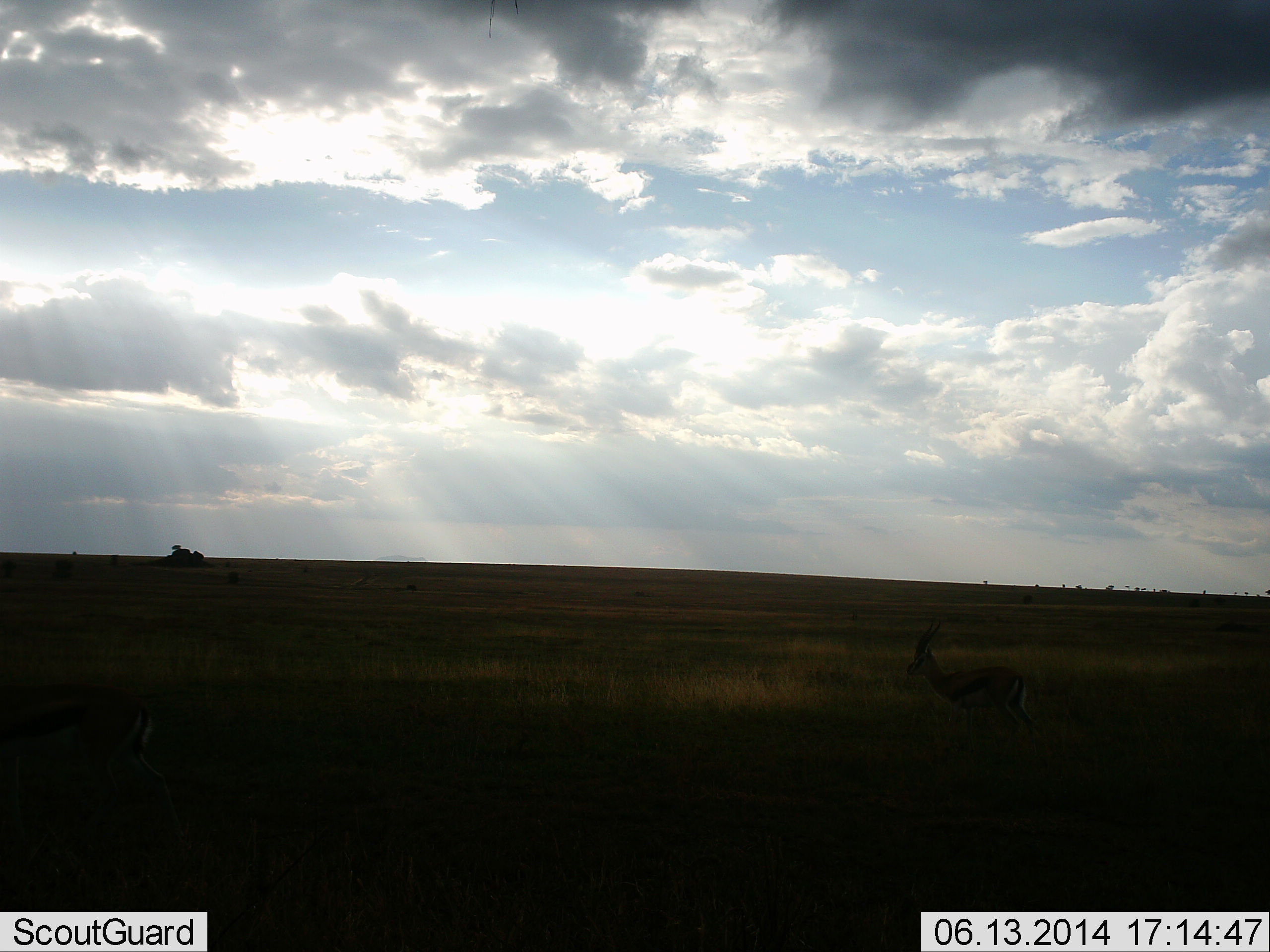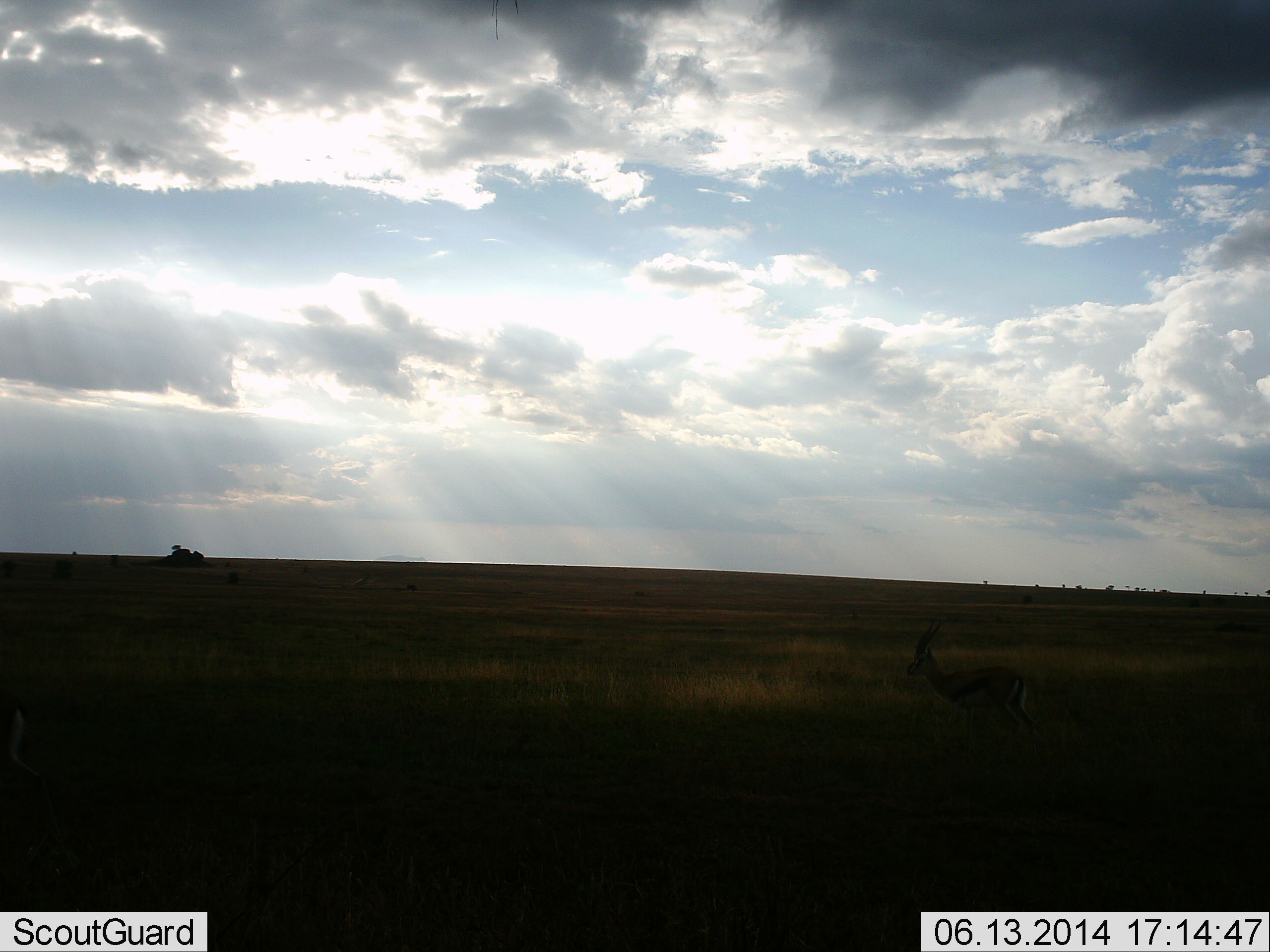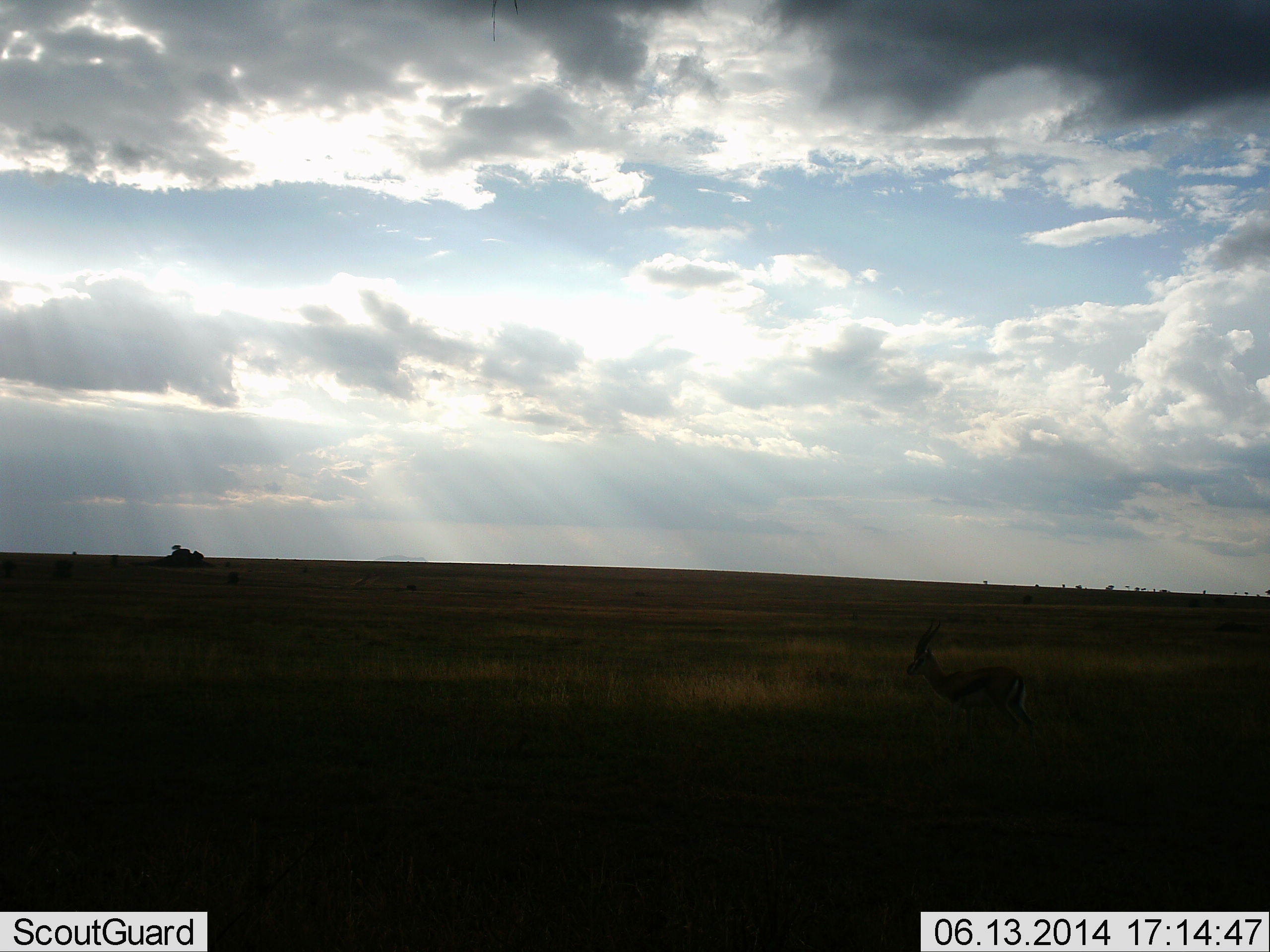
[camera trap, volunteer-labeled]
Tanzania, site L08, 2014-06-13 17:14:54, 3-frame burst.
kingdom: Animalia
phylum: Chordata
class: Mammalia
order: Artiodactyla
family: Bovidae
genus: Eudorcas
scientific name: Eudorcas thomsonii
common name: thomson's gazelle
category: gazellethomsons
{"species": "gazellethomsons (thomson's gazelle) (Eudorcas thomsonii)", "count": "1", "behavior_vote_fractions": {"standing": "88%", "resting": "0%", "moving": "46%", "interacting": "0%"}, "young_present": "0%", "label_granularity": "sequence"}